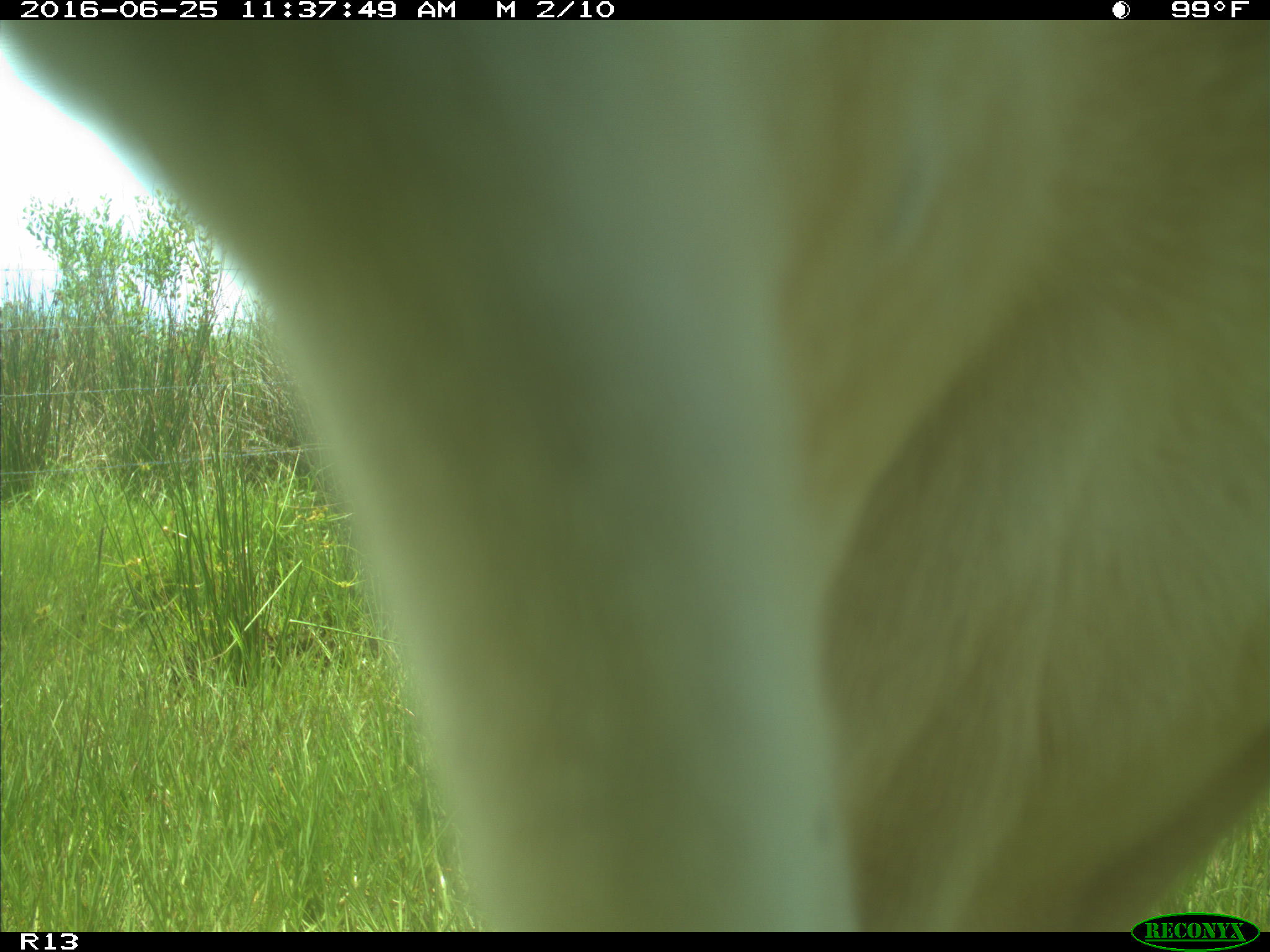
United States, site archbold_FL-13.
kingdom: Animalia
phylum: Chordata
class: Mammalia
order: Artiodactyla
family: Bovidae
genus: Bos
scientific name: Bos taurus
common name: domestic cow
Bos taurus (domestic cow).